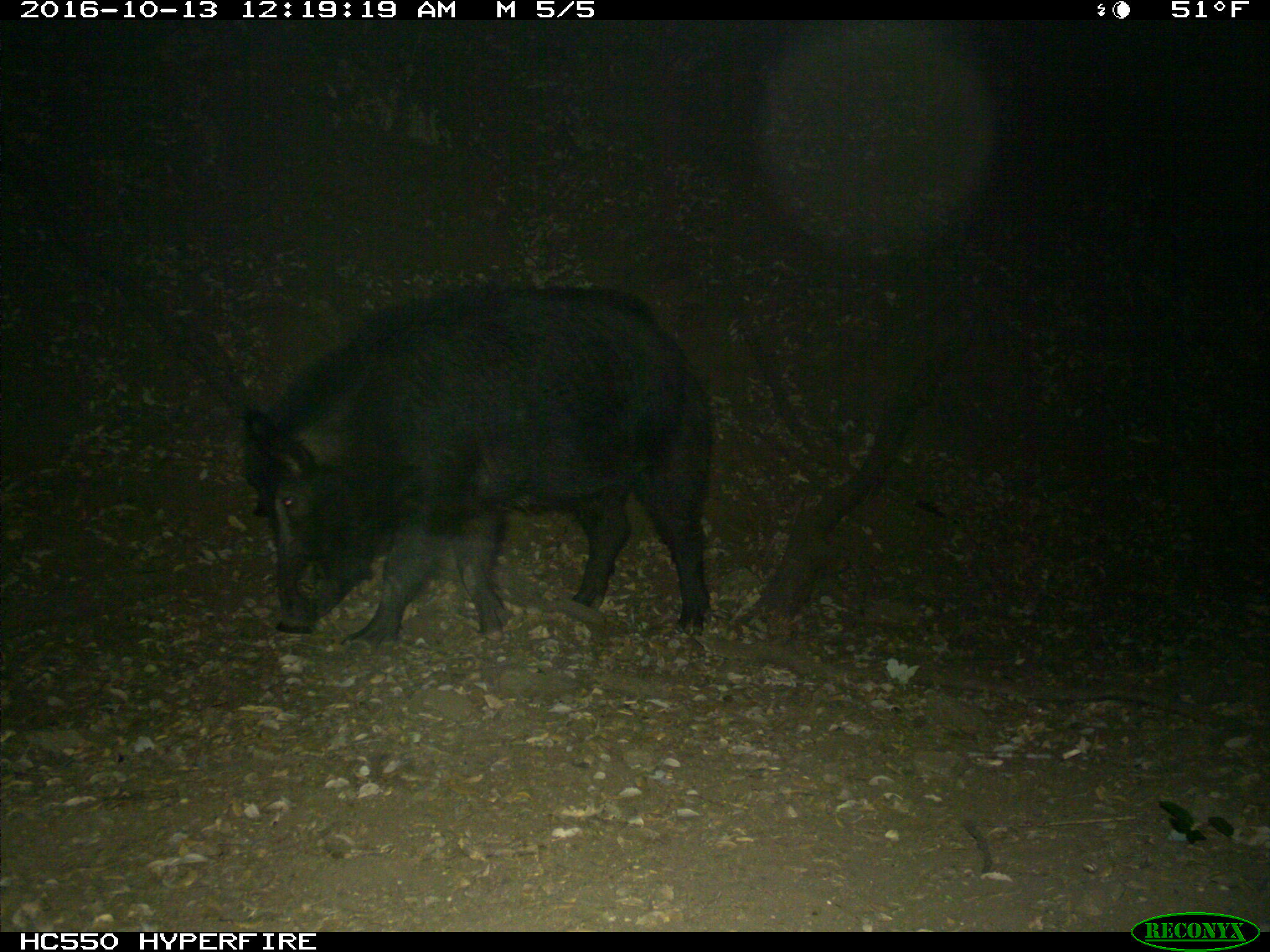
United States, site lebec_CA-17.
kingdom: Animalia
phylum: Chordata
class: Mammalia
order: Artiodactyla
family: Suidae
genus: Sus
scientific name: Sus scrofa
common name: wild boar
Sus scrofa (wild boar).